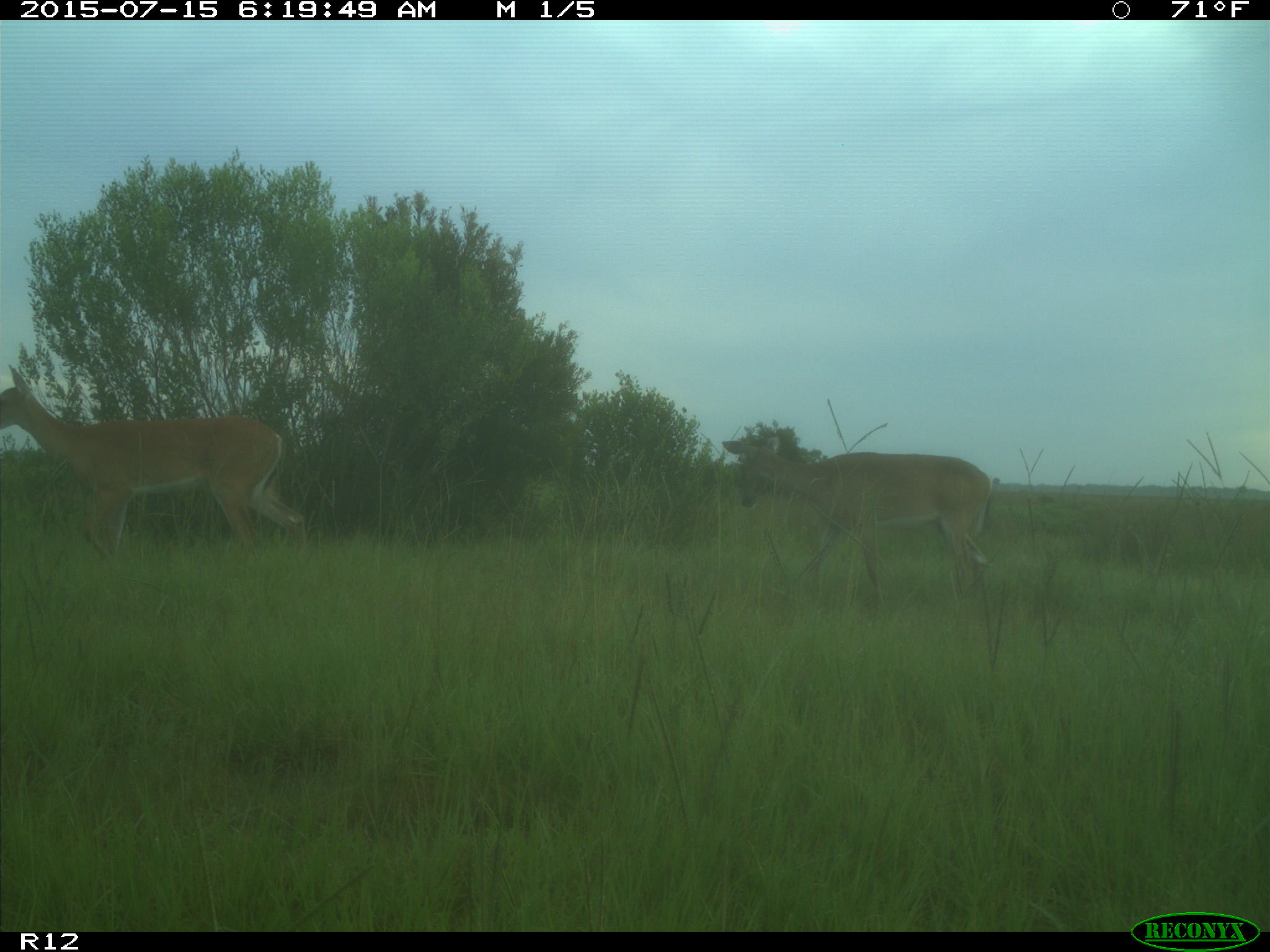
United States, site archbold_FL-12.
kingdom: Animalia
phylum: Chordata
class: Mammalia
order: Artiodactyla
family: Cervidae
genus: Odocoileus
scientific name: Odocoileus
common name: deer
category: unidentified deer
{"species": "unidentified deer (deer) (Odocoileus)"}